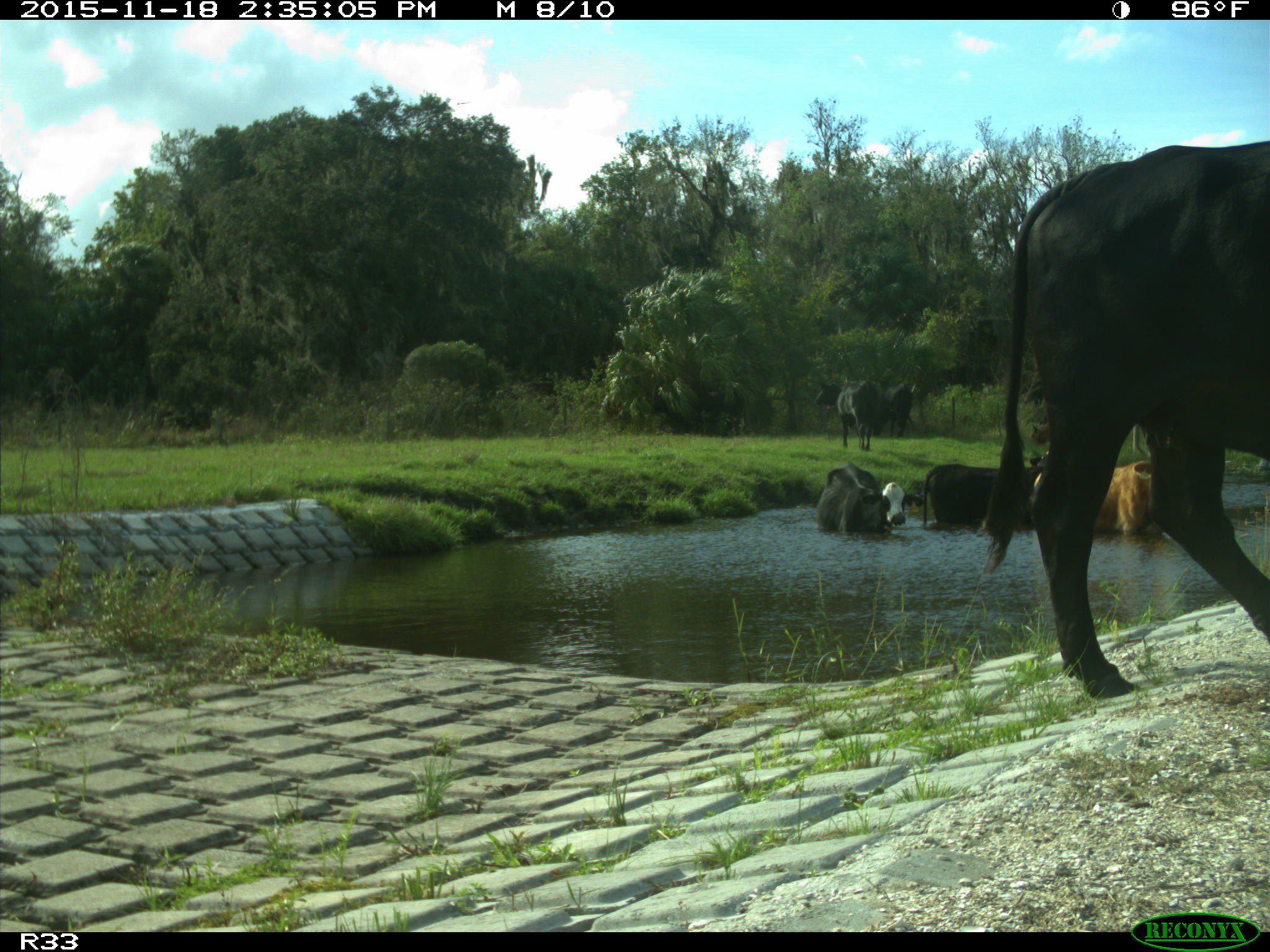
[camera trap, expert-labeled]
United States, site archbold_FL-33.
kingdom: Animalia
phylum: Chordata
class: Mammalia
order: Artiodactyla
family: Bovidae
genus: Bos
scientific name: Bos taurus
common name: domestic cow